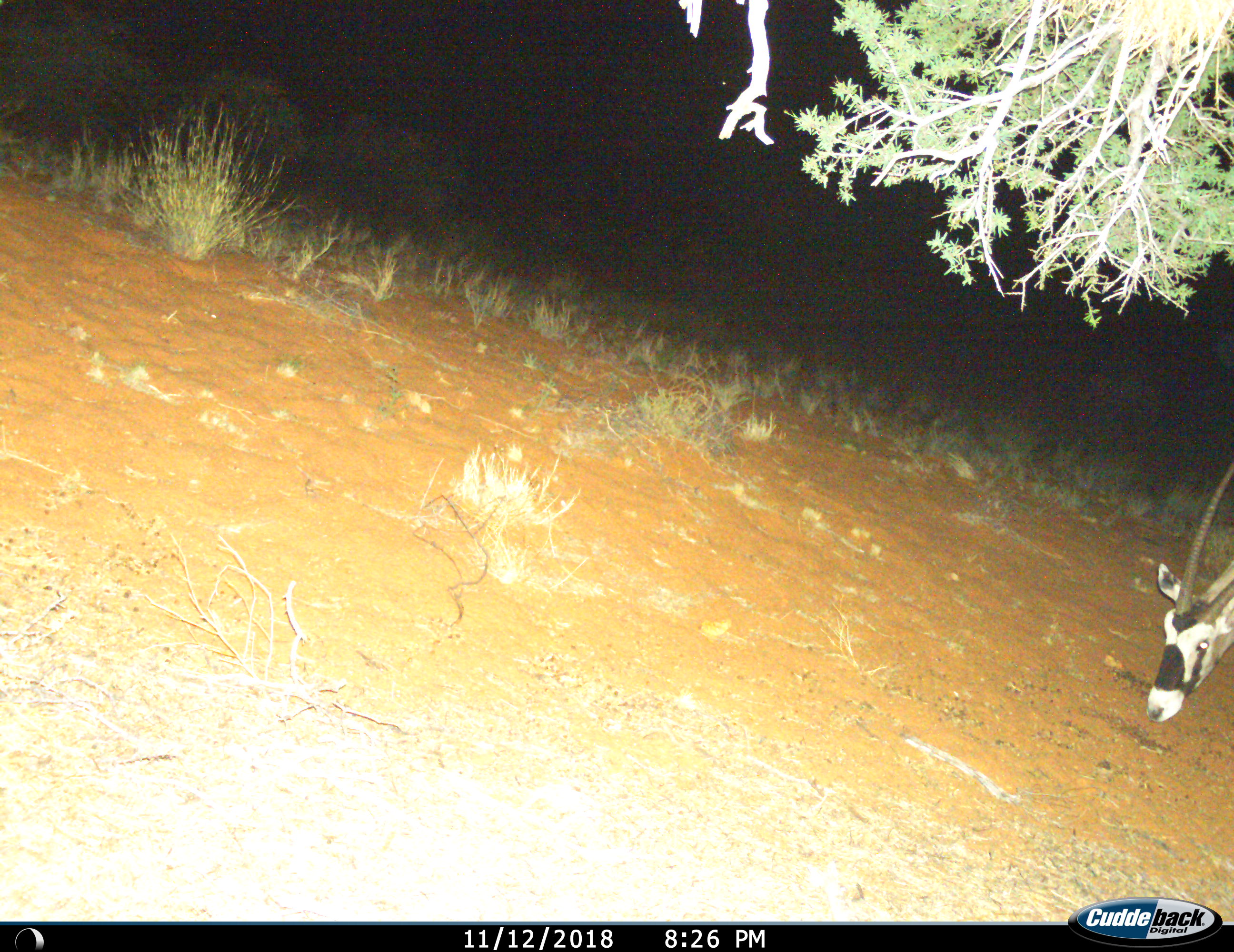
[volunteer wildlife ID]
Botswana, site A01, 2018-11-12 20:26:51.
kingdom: Animalia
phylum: Chordata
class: Mammalia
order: Artiodactyla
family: Bovidae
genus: Oryx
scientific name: Oryx gazella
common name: gemsbok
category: gemsbokoryx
Gemsbokoryx (gemsbok) (Oryx gazella), count 1. Behavior (volunteer vote fractions): standing 30%, resting 0%, moving 20%, interacting 0%. Young present (vote fraction): 0%. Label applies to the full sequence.